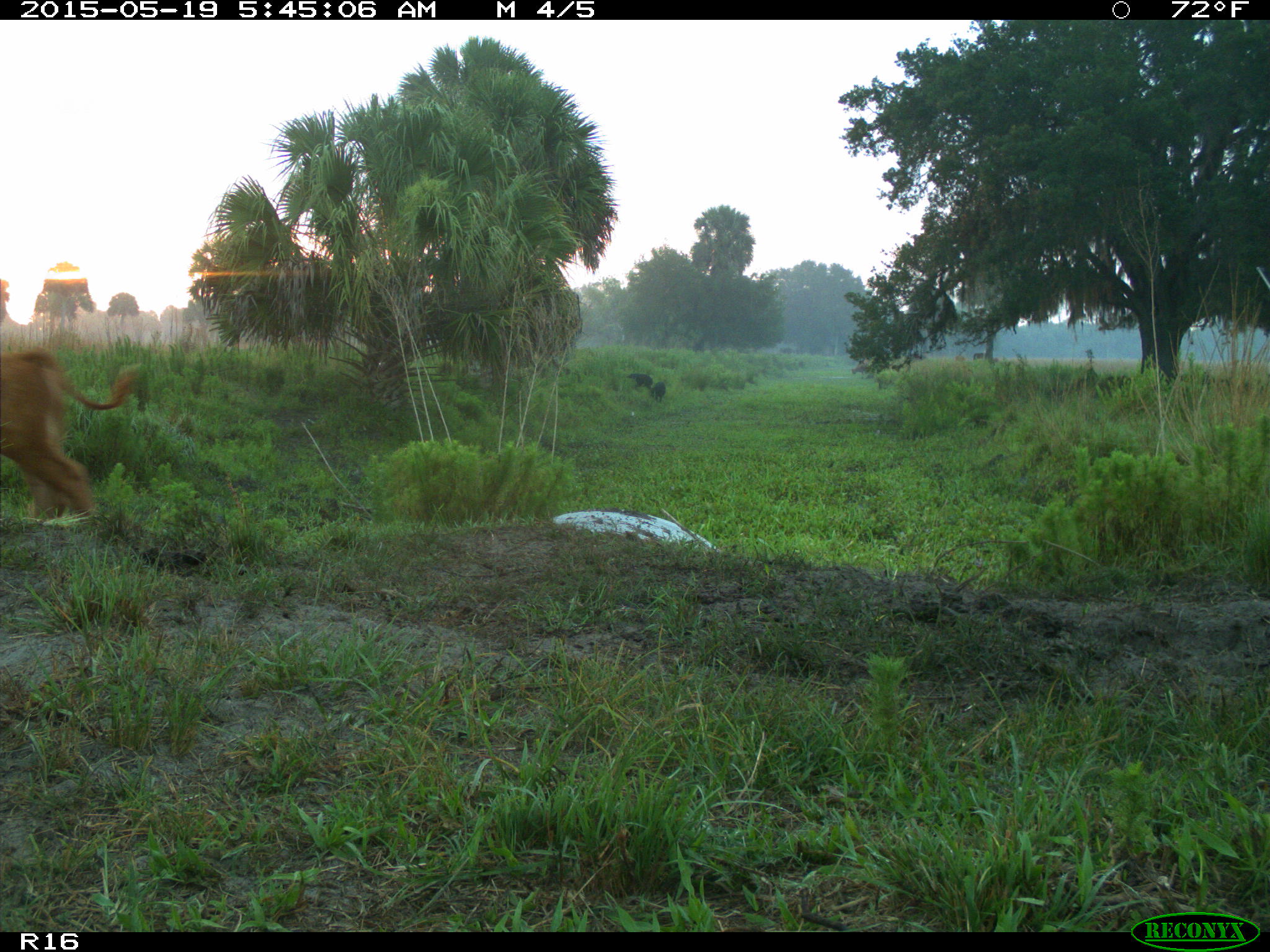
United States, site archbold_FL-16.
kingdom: Animalia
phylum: Chordata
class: Mammalia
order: Artiodactyla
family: Suidae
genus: Sus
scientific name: Sus scrofa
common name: wild boar